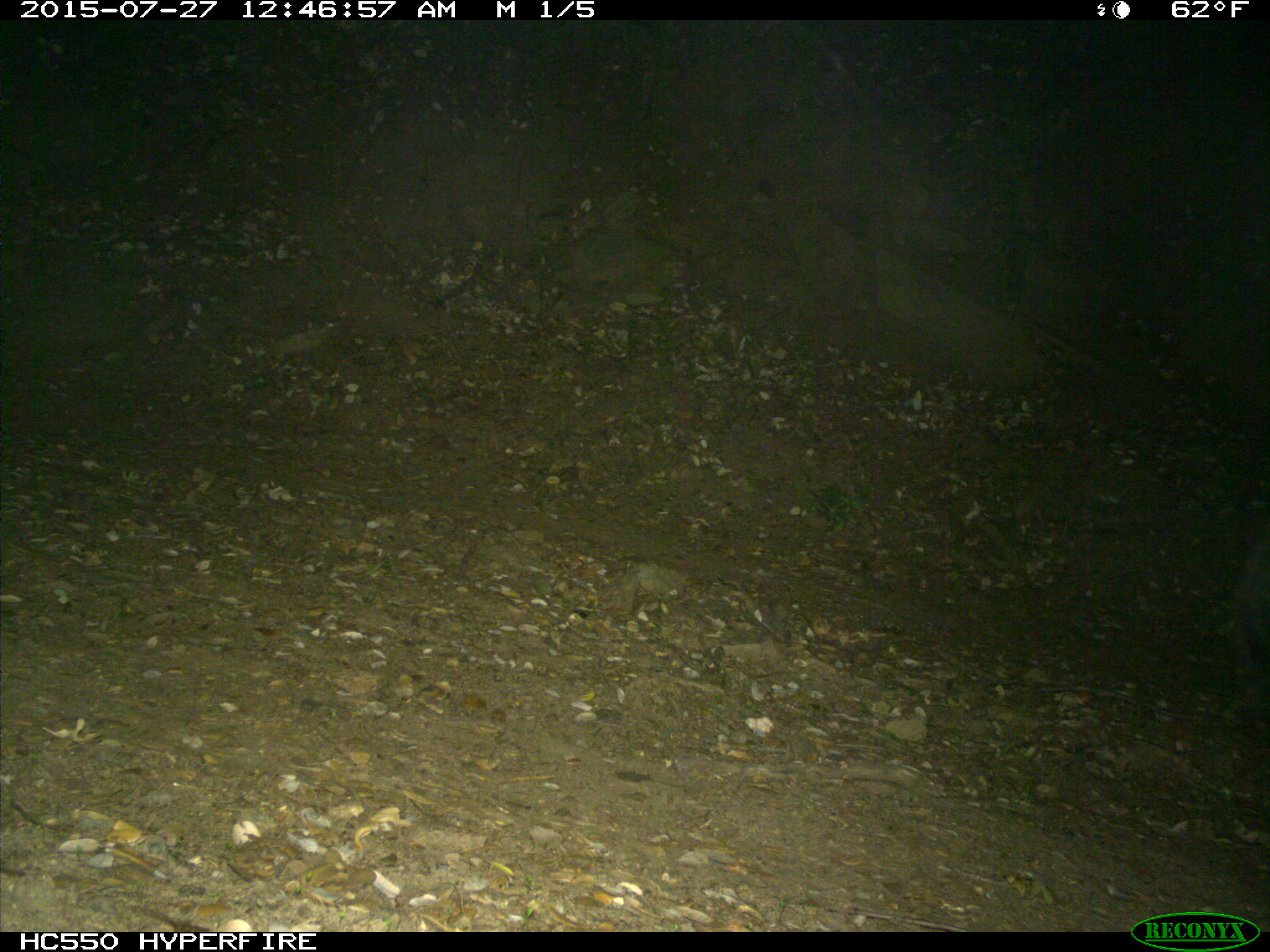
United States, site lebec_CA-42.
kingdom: Animalia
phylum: Chordata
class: Mammalia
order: Artiodactyla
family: Suidae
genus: Sus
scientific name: Sus scrofa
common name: wild boar